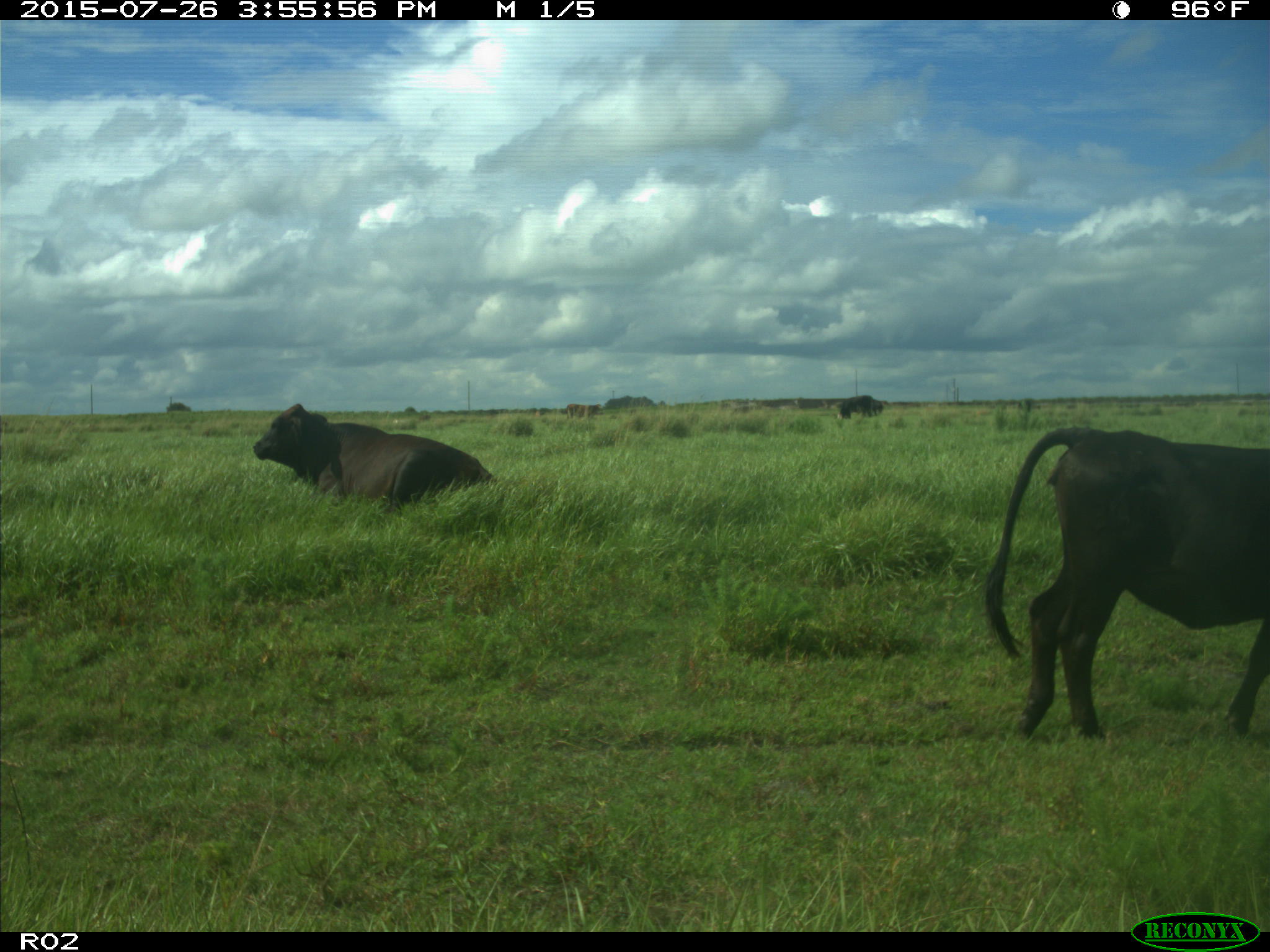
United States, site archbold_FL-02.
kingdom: Animalia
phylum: Chordata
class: Mammalia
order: Artiodactyla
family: Bovidae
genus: Bos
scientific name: Bos taurus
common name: domestic cow